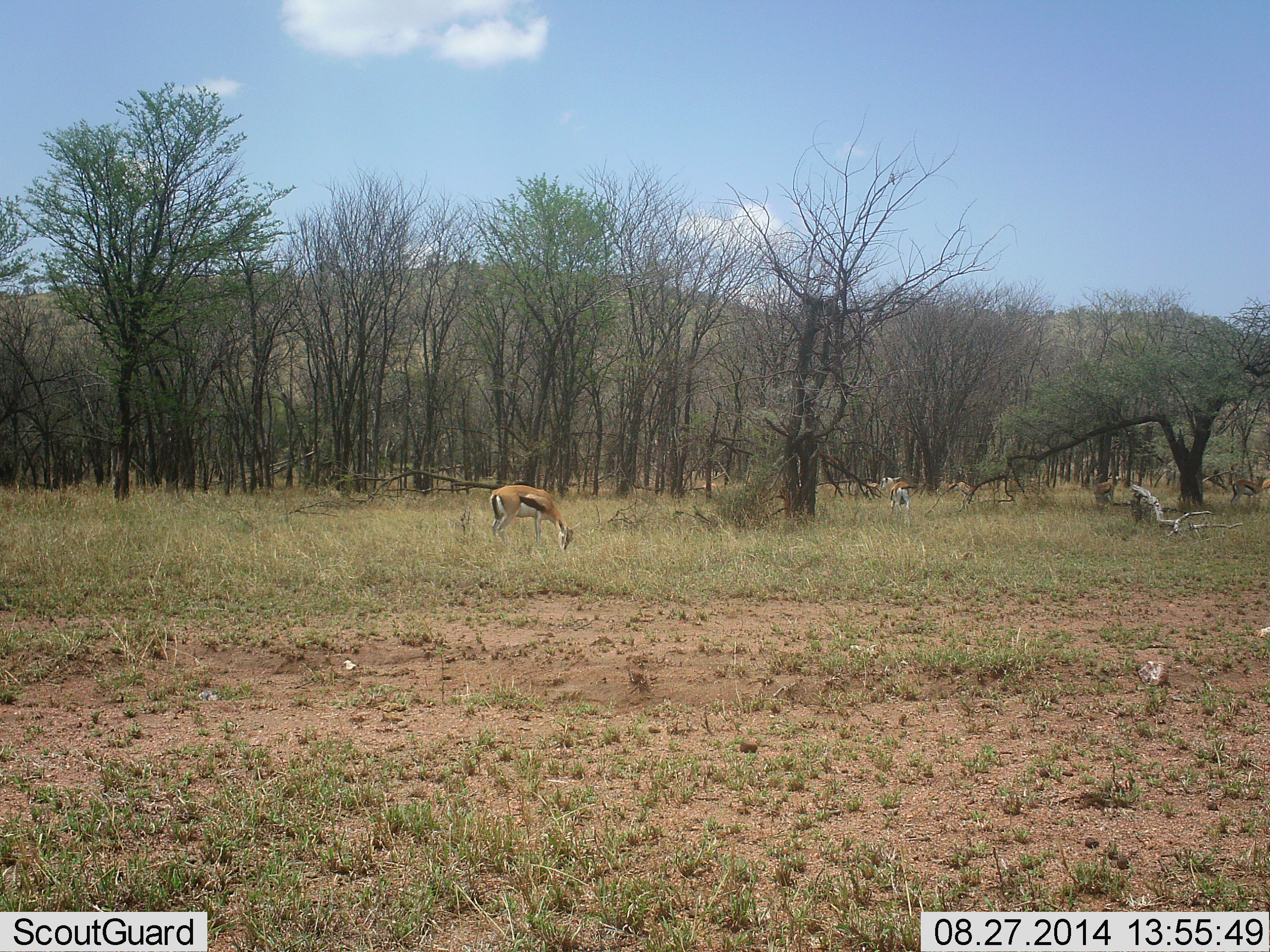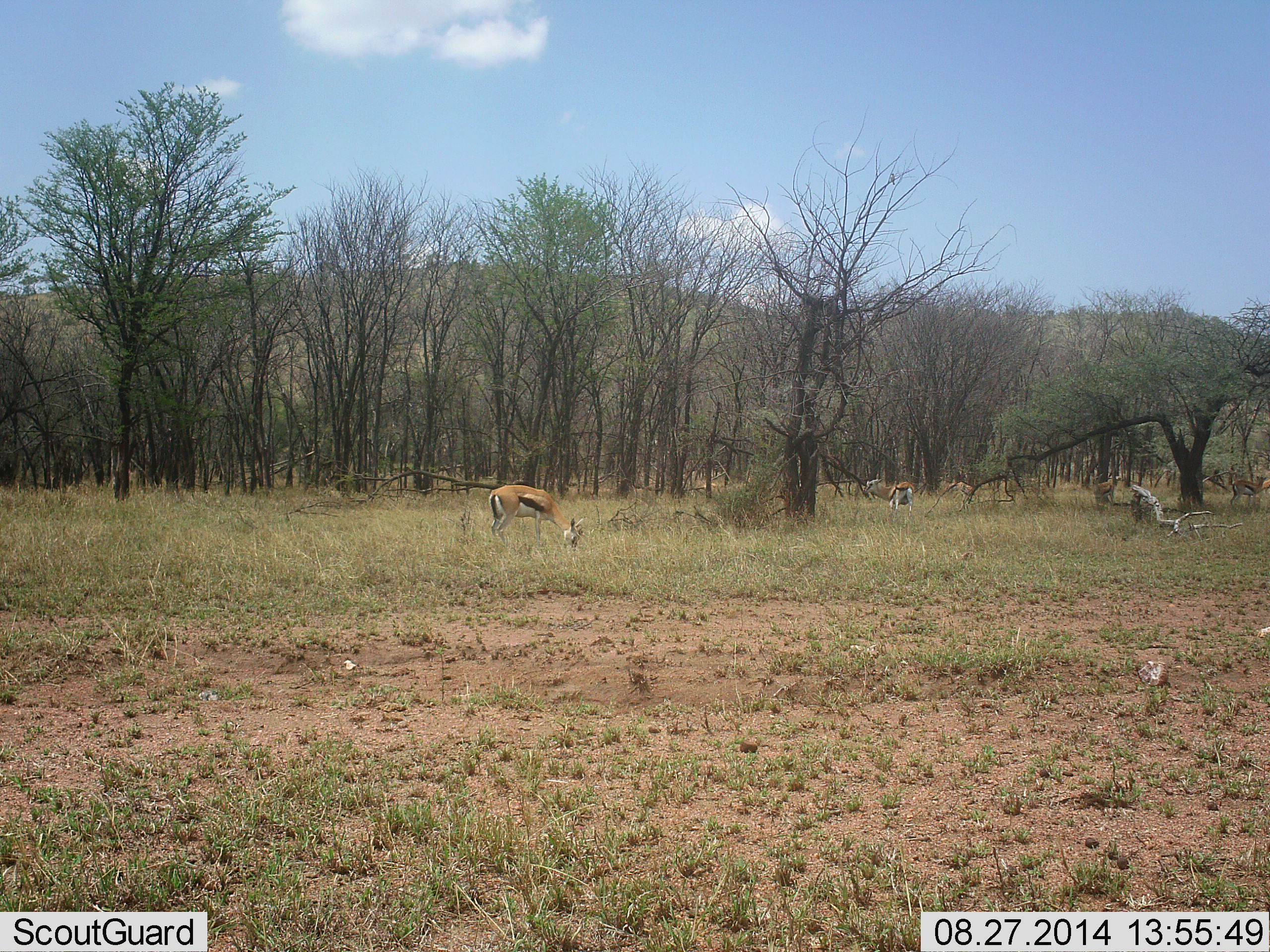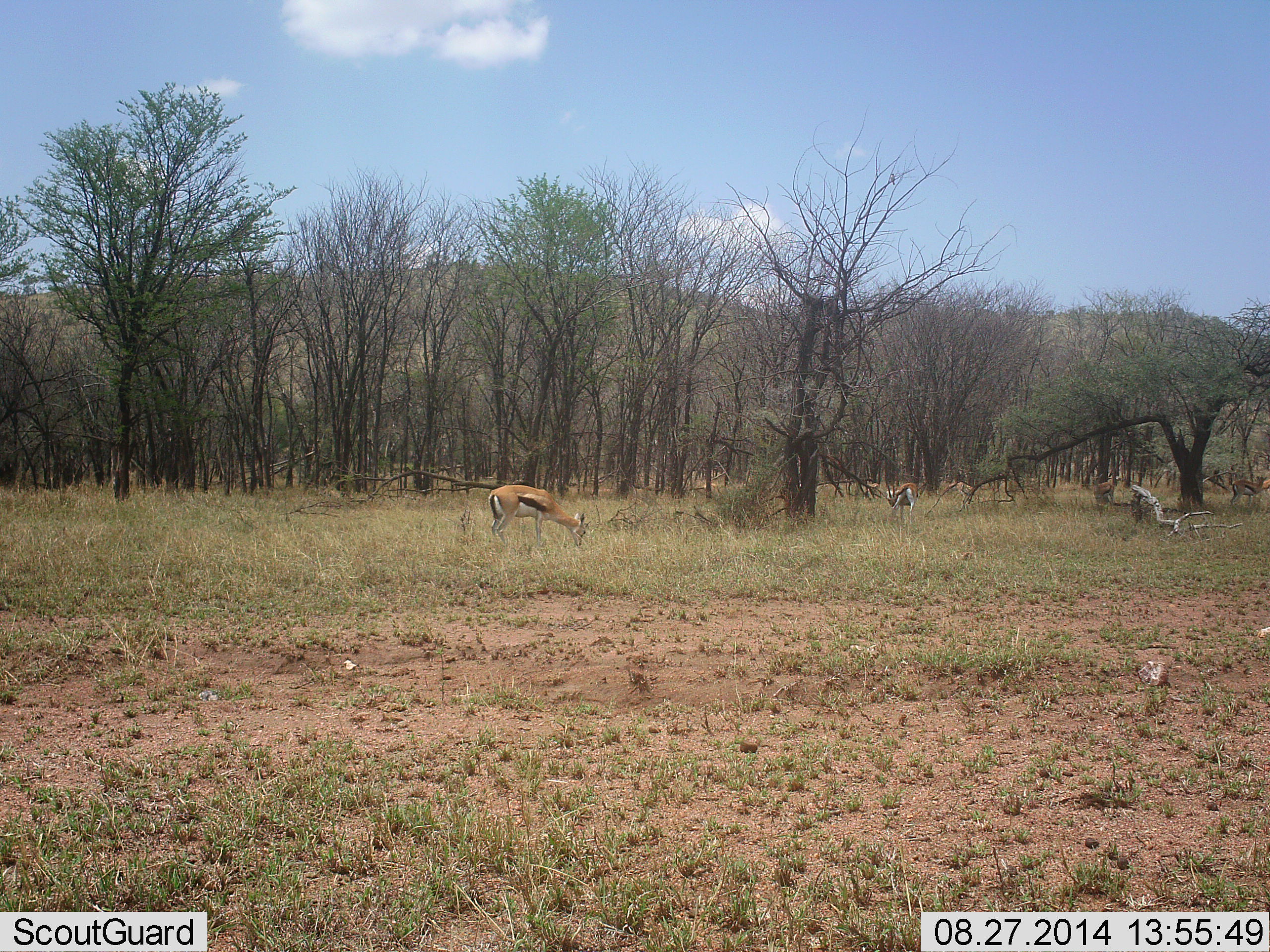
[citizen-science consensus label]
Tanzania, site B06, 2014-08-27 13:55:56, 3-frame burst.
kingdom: Animalia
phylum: Chordata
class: Mammalia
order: Artiodactyla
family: Bovidae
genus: Eudorcas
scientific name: Eudorcas thomsonii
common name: thomson's gazelle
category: gazellethomsons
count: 2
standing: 10%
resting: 0%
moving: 10%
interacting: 0%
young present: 0%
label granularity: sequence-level